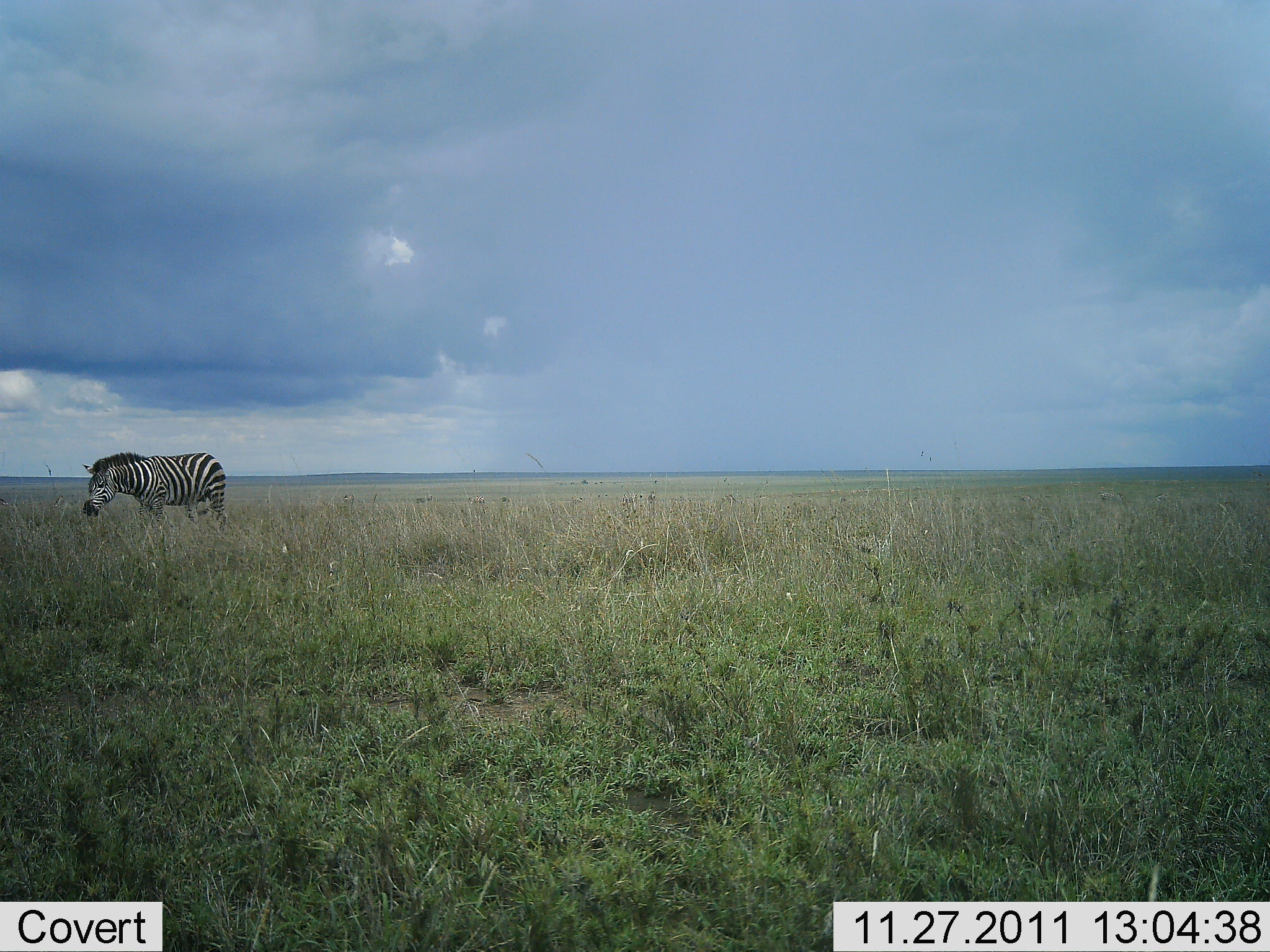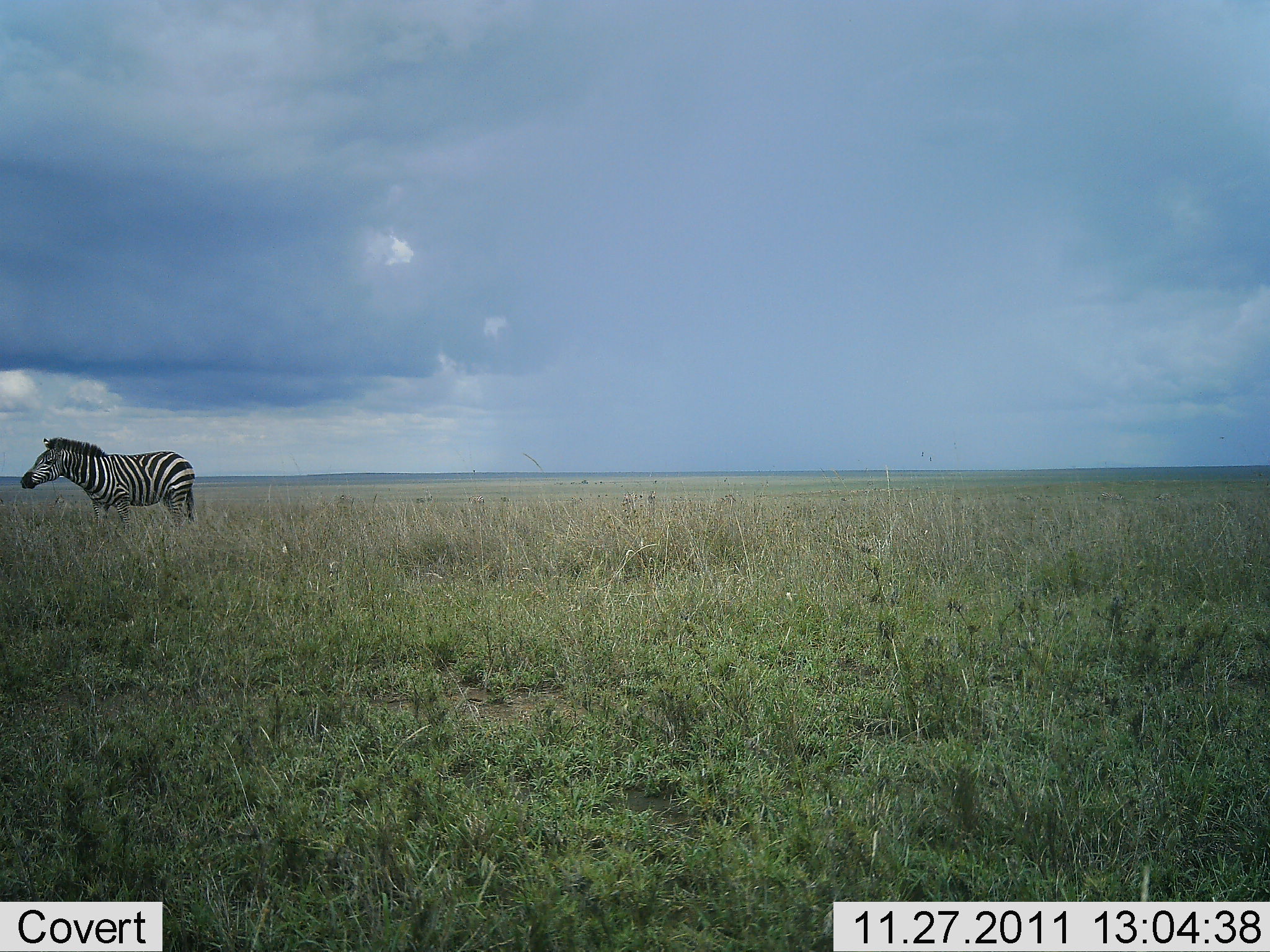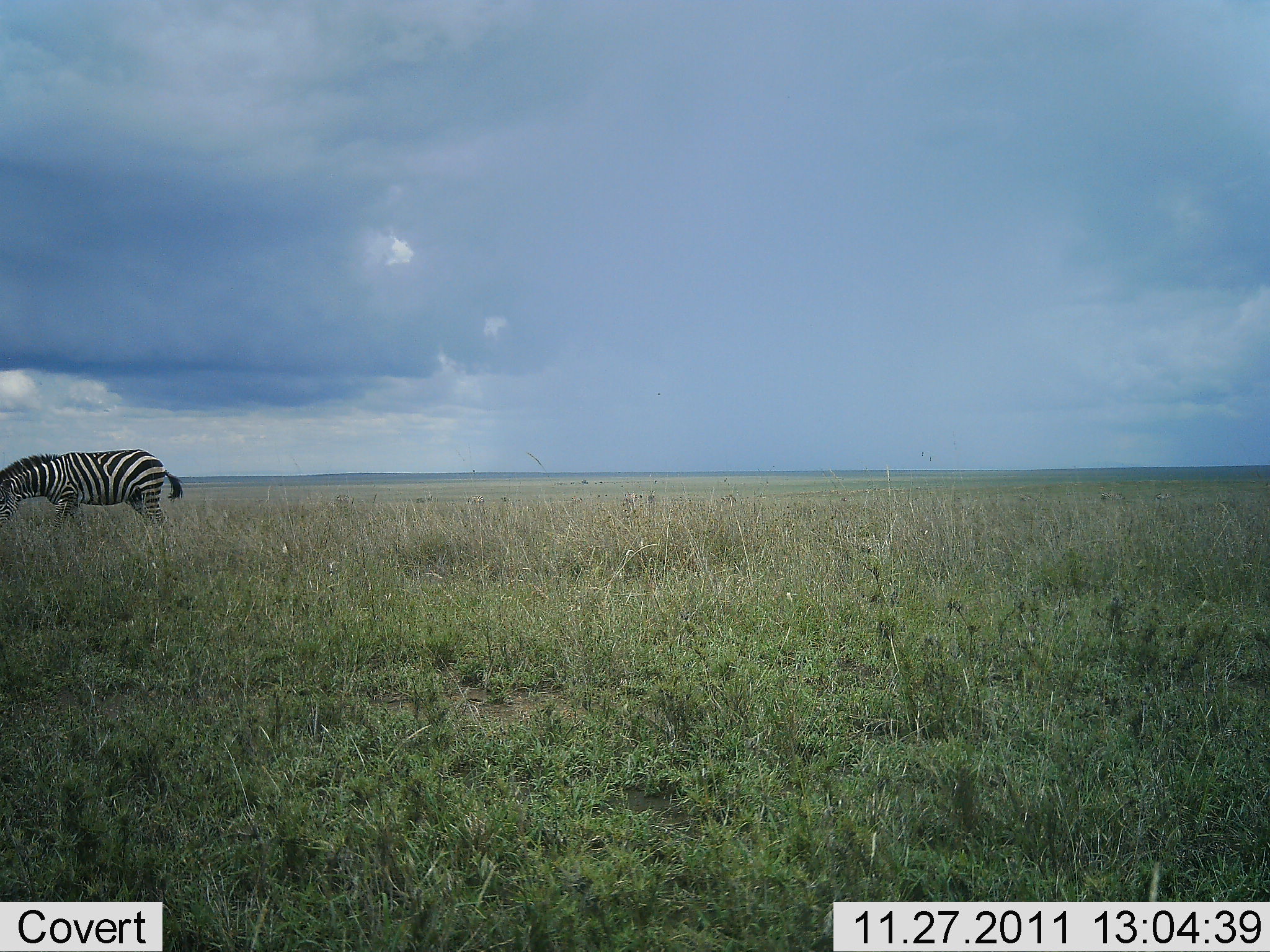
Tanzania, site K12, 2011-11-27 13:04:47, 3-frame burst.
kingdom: Animalia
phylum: Chordata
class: Mammalia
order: Perissodactyla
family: Equidae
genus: Equus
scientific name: Equus quagga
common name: plains zebra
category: zebra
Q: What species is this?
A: Zebra (plains zebra) (Equus quagga).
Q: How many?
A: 1.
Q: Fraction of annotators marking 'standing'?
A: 15%.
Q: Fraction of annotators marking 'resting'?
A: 0%.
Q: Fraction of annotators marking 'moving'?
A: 69%.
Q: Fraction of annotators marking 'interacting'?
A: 0%.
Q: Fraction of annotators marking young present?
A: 0%.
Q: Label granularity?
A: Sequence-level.